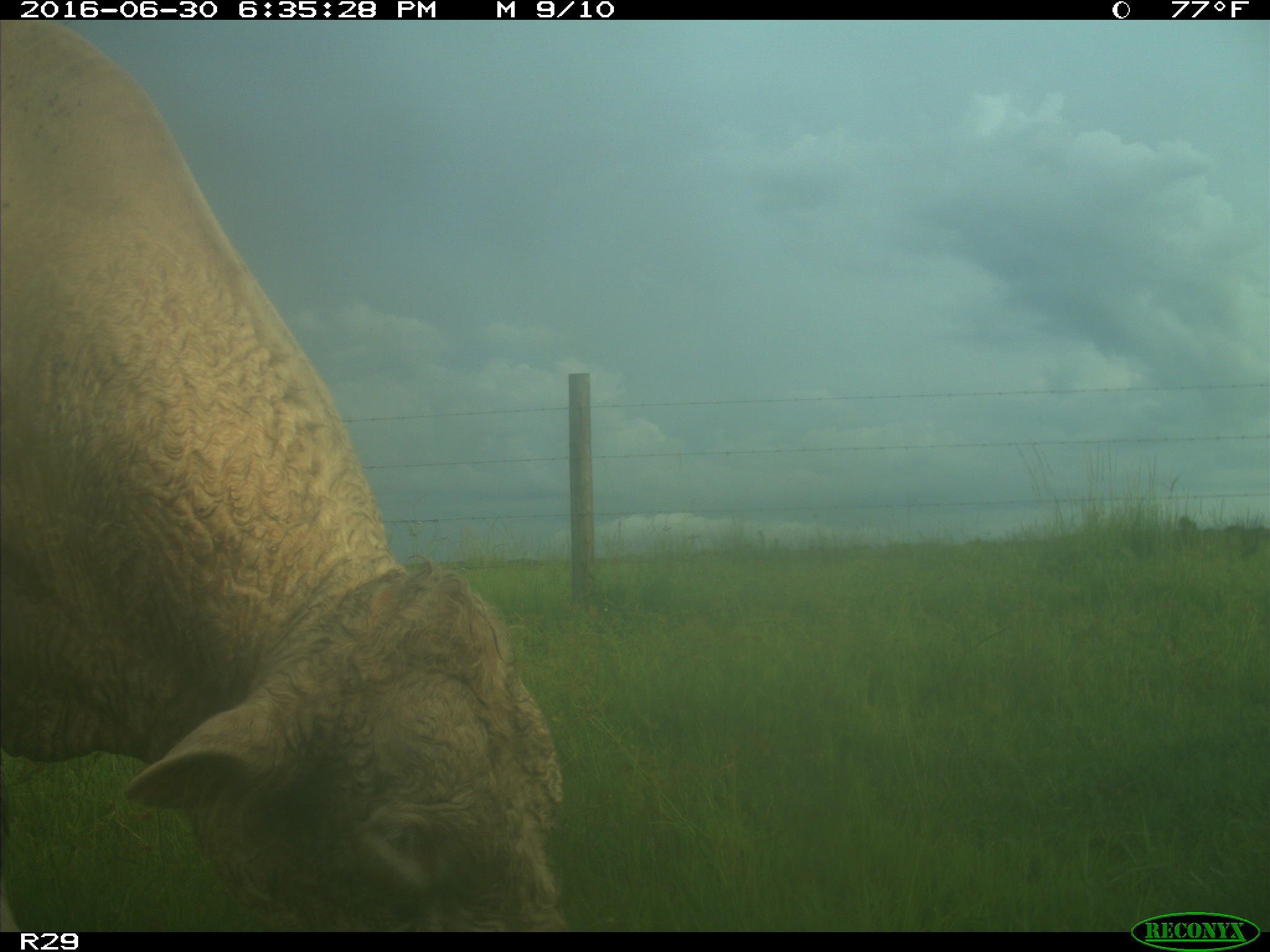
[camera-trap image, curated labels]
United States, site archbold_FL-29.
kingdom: Animalia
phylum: Chordata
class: Mammalia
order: Artiodactyla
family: Bovidae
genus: Bos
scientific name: Bos taurus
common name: domestic cow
Bos taurus (domestic cow).